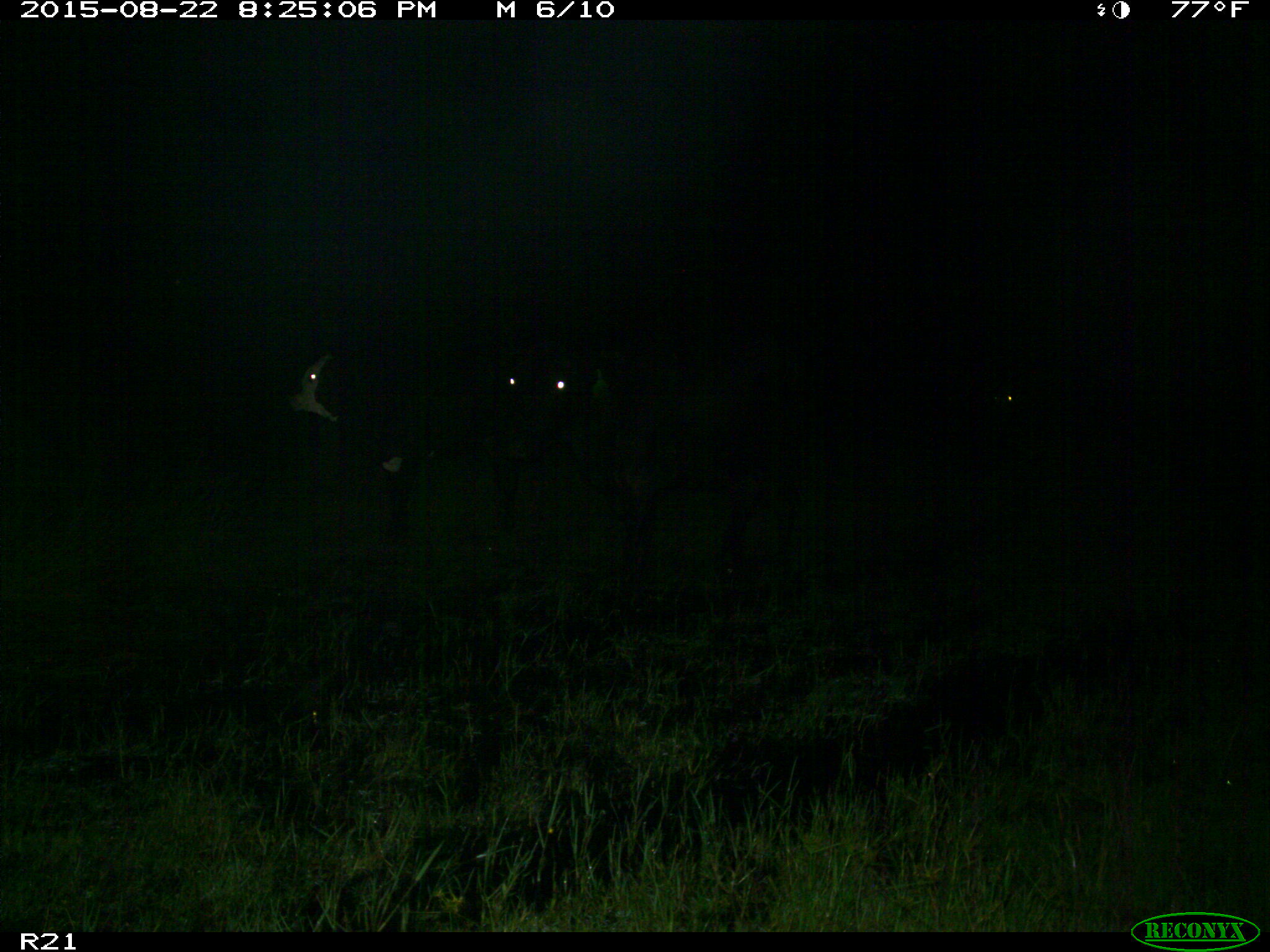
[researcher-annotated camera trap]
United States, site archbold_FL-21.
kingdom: Animalia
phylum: Chordata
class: Mammalia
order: Artiodactyla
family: Bovidae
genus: Bos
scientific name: Bos taurus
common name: domestic cow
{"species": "Bos taurus (domestic cow)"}